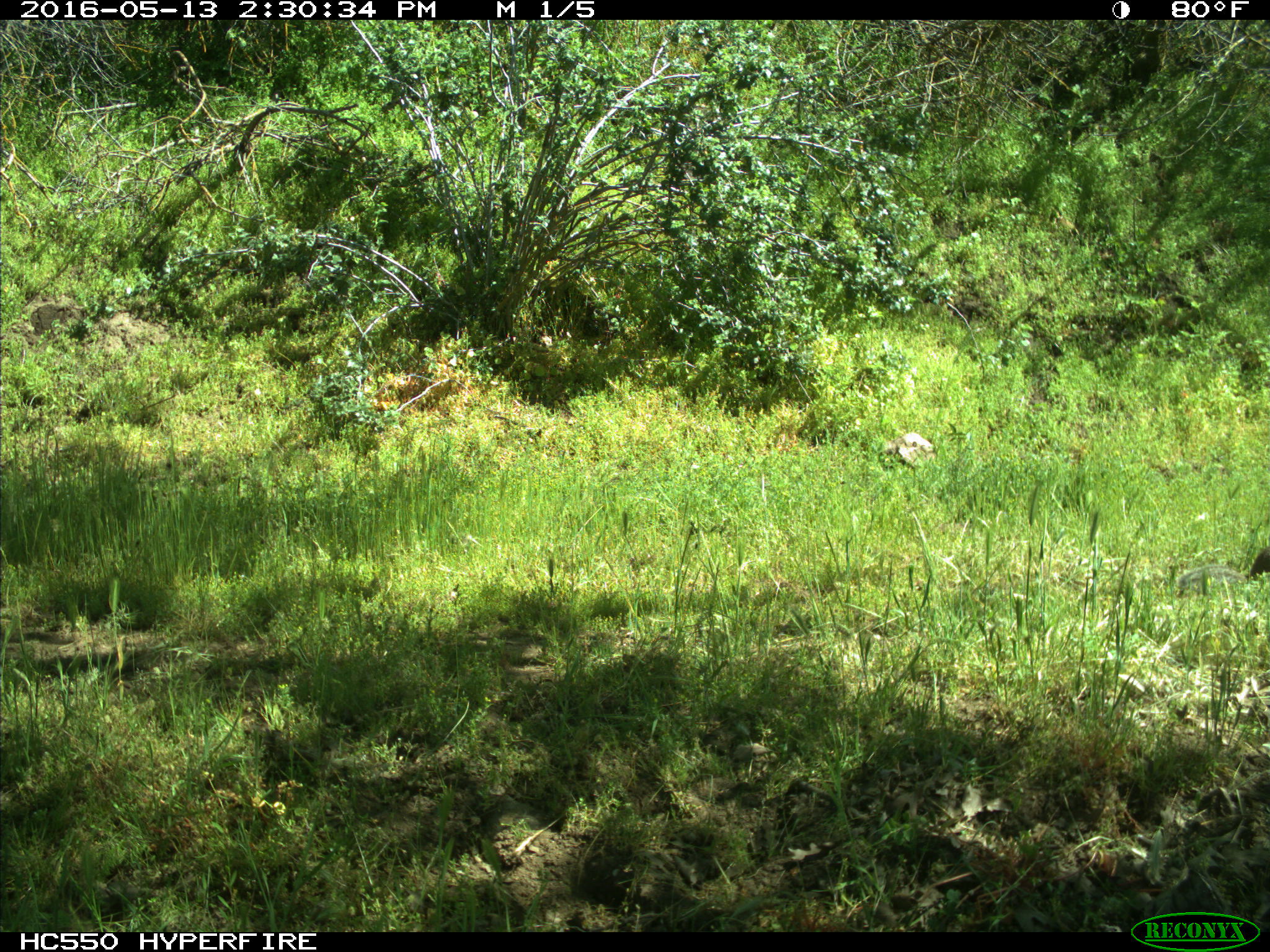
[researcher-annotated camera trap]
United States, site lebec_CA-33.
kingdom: Animalia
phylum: Chordata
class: Mammalia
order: Artiodactyla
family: Bovidae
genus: Bos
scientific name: Bos taurus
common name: domestic cow